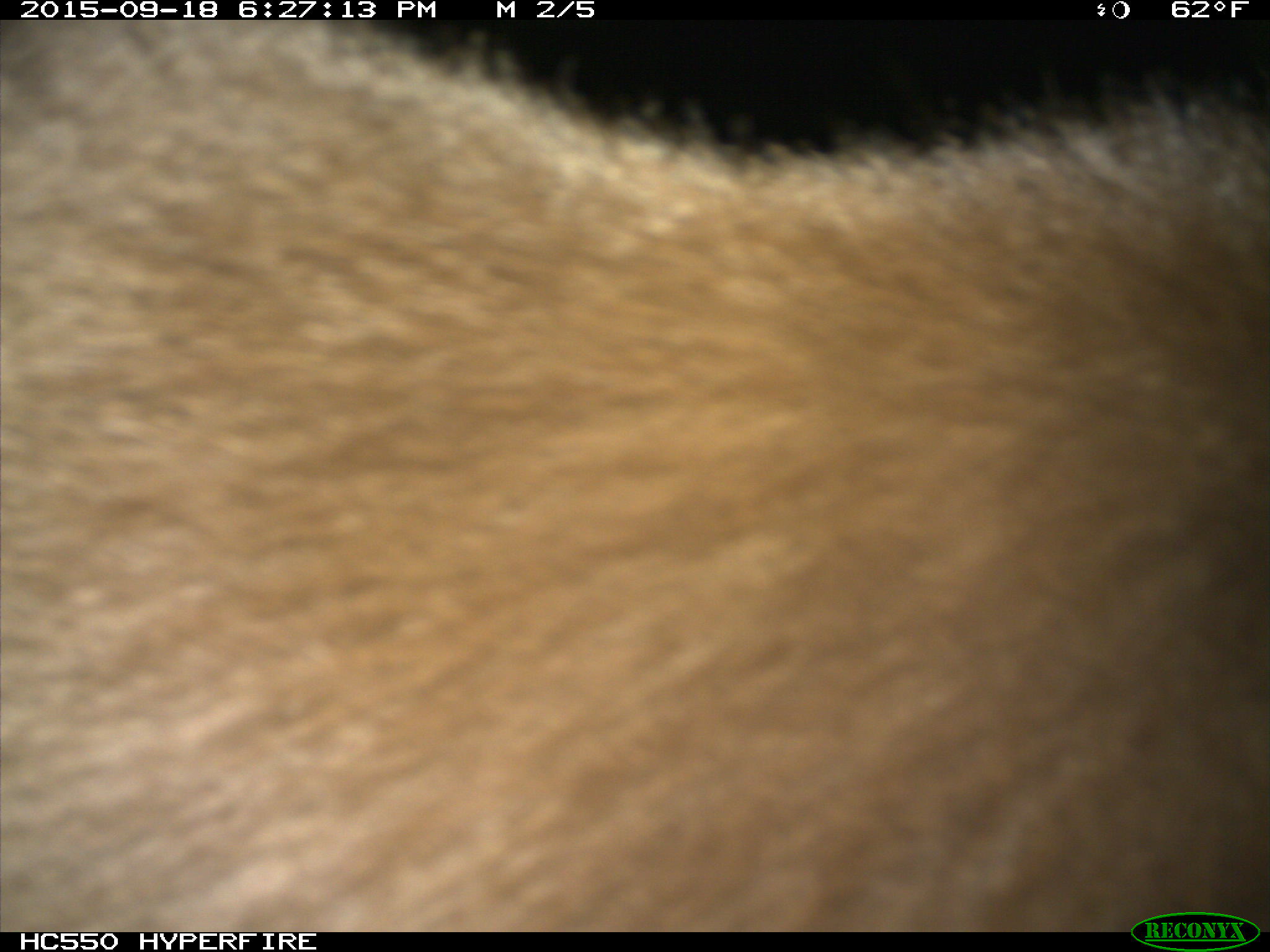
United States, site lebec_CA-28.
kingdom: Animalia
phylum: Chordata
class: Mammalia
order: Carnivora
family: Ursidae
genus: Ursus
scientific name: Ursus americanus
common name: american black bear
Ursus americanus (american black bear).